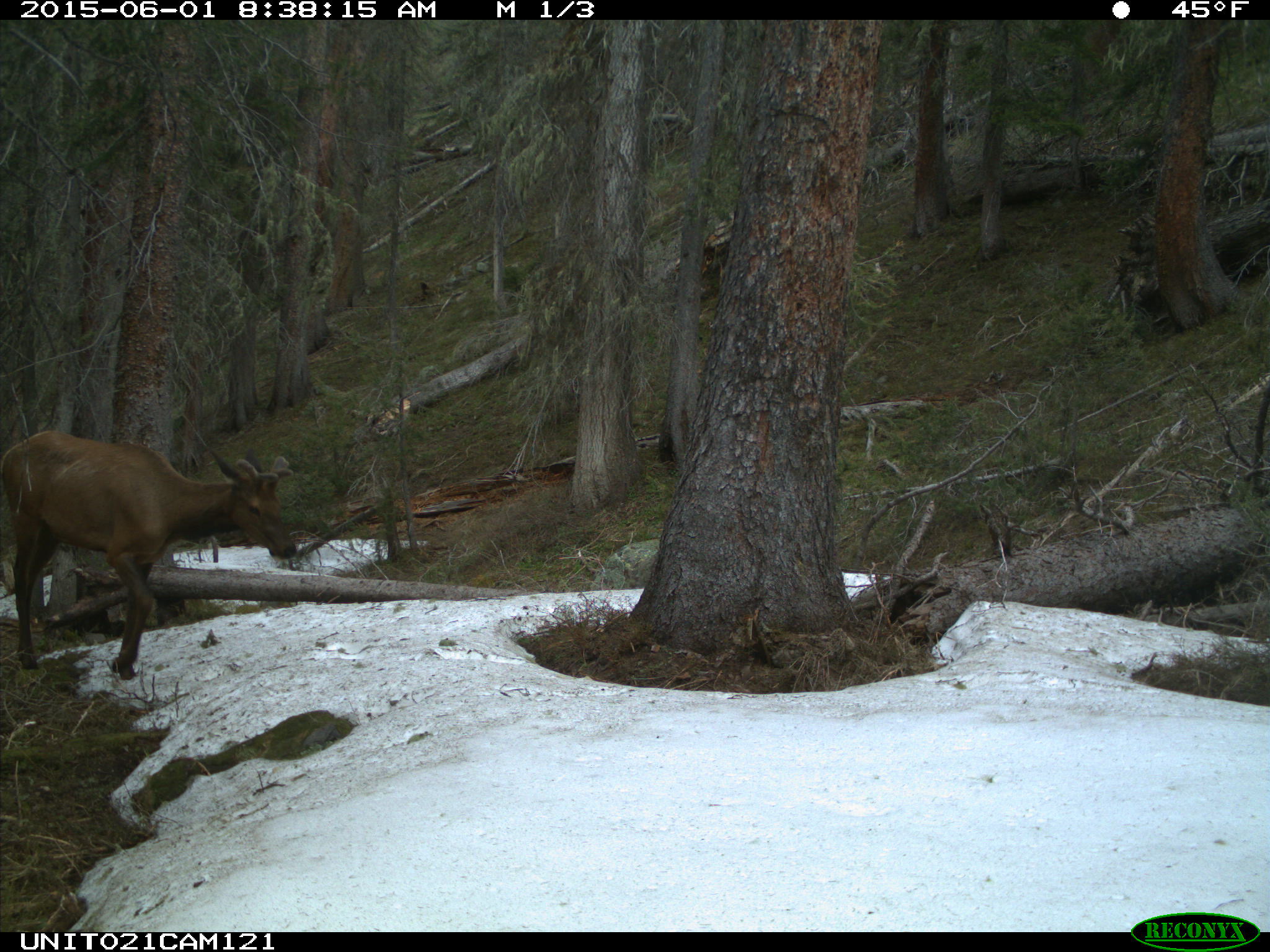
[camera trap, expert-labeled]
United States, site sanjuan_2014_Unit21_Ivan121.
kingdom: Animalia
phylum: Chordata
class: Mammalia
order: Artiodactyla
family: Cervidae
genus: Cervus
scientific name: Cervus elaphus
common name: red deer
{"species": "Cervus elaphus (red deer)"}